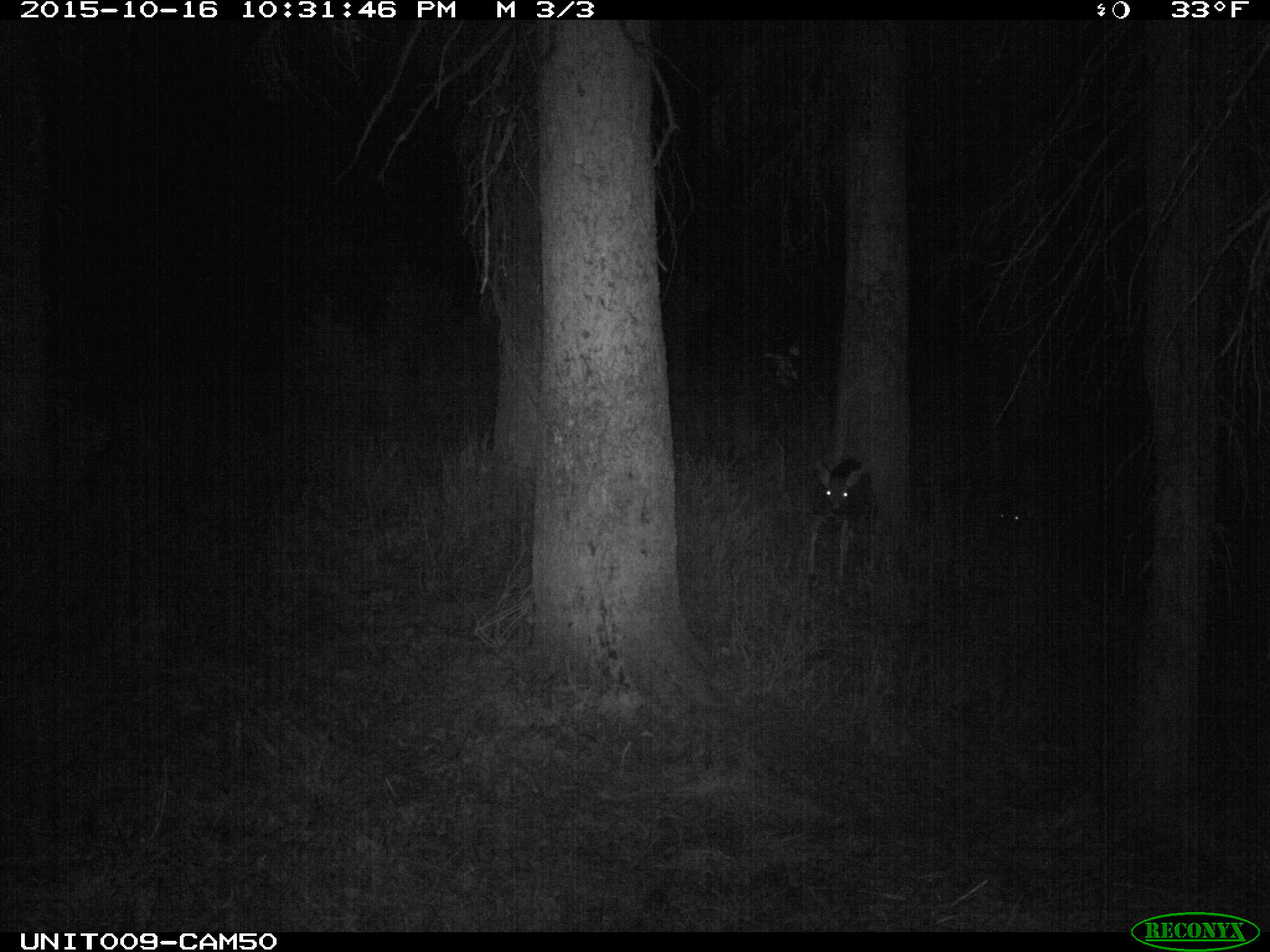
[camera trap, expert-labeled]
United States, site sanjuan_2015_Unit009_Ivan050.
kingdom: Animalia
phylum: Chordata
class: Mammalia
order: Artiodactyla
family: Cervidae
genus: Odocoileus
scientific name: Odocoileus hemionus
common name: mule deer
Odocoileus hemionus (mule deer).